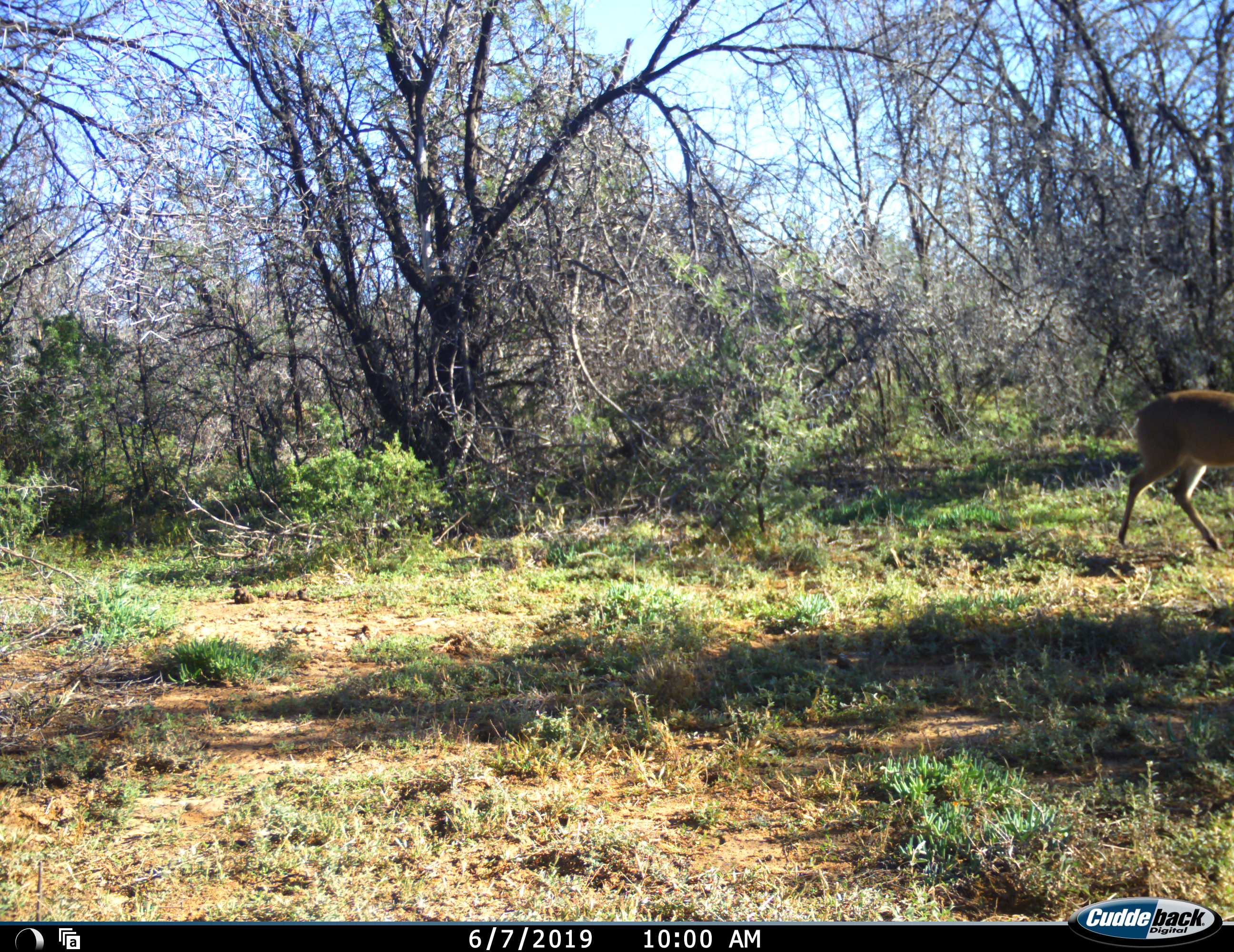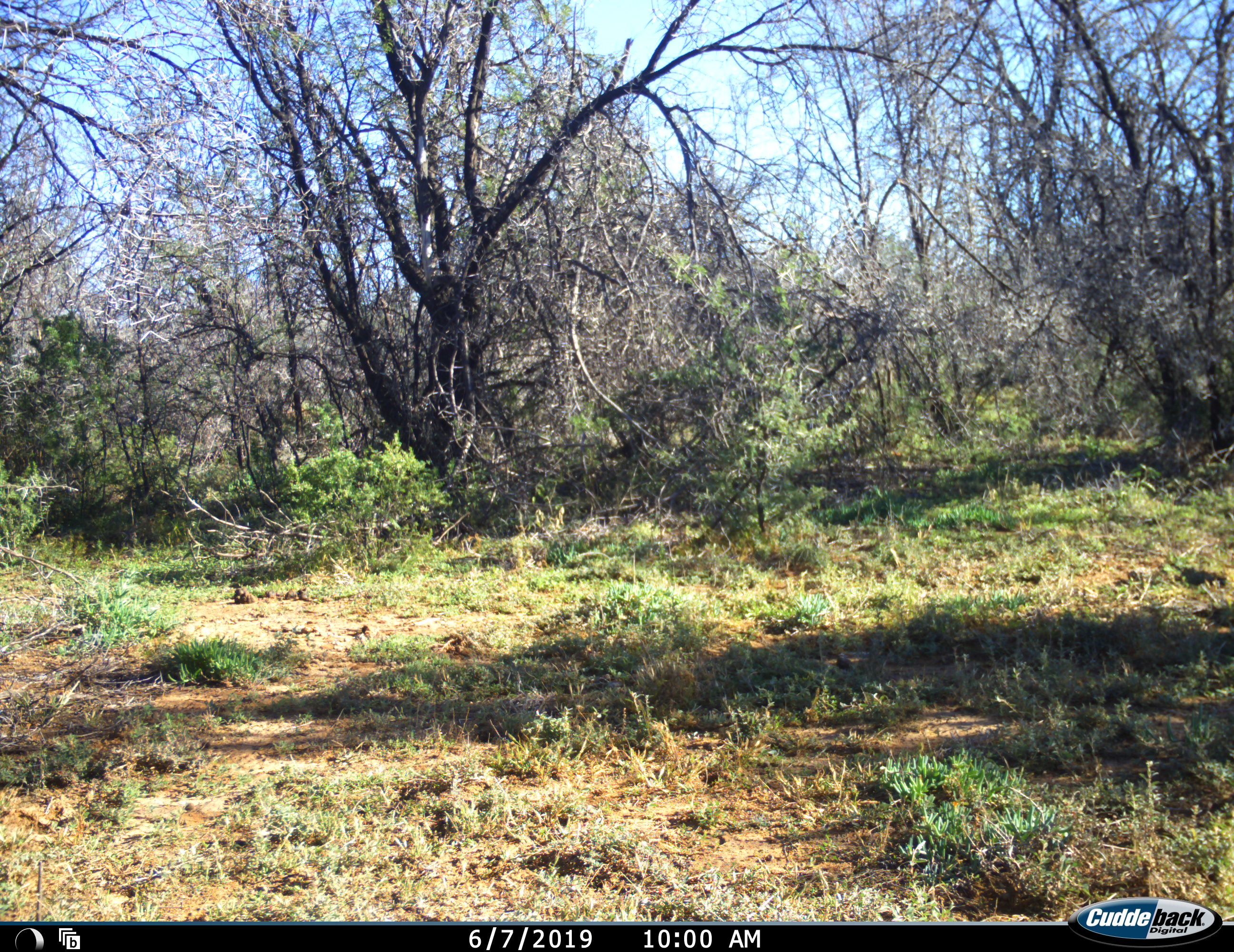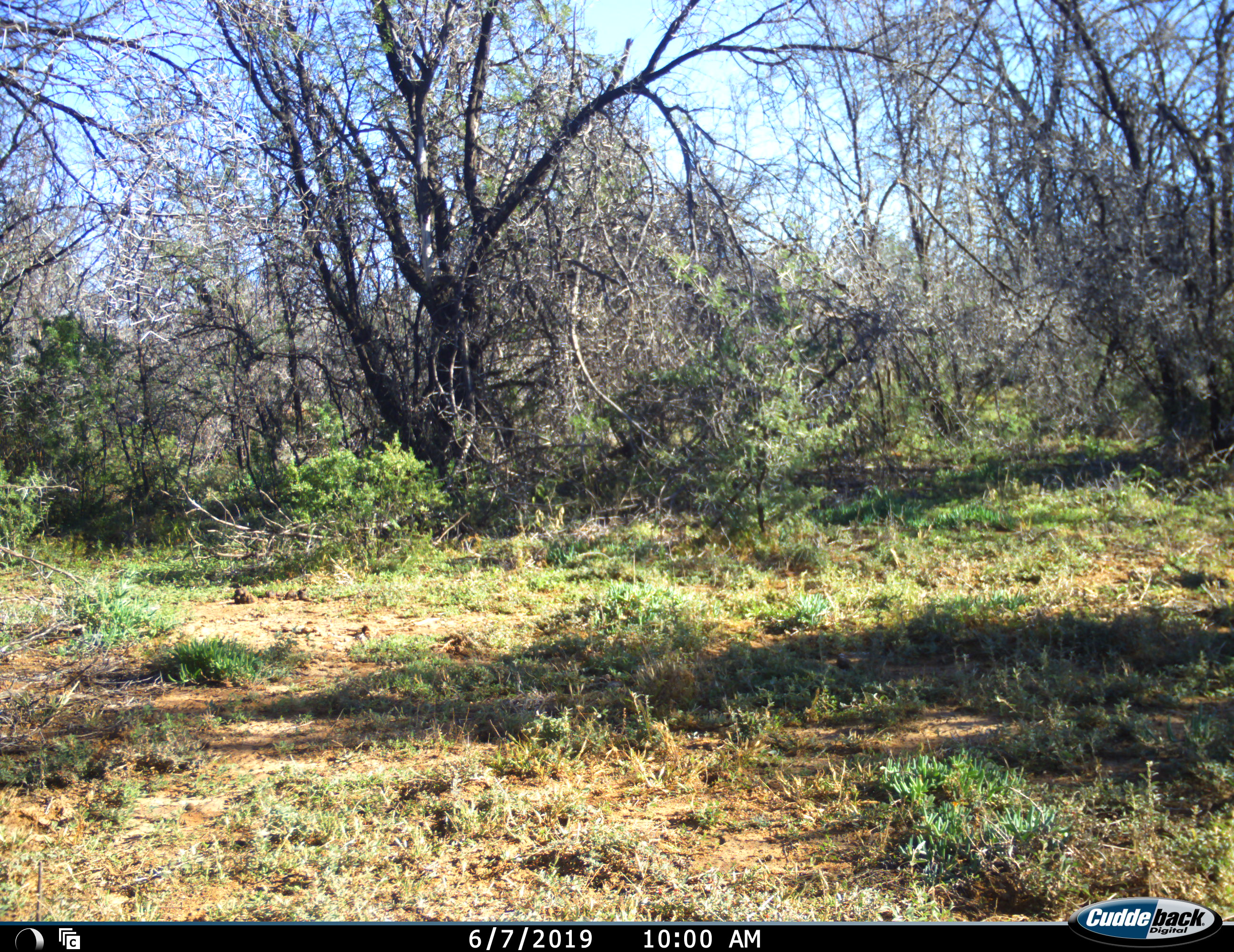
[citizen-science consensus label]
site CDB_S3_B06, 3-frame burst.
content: unidentified animal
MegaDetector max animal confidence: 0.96